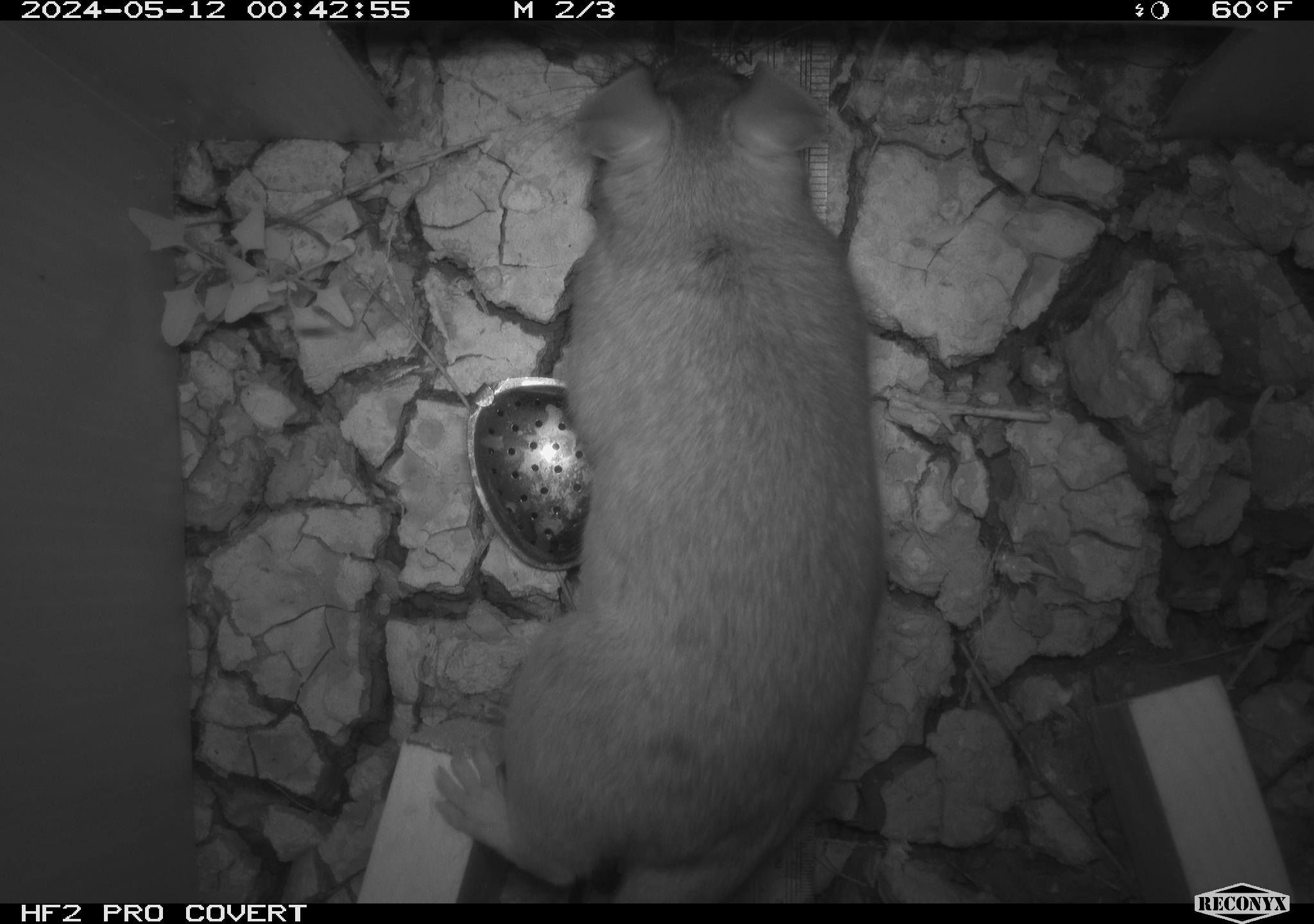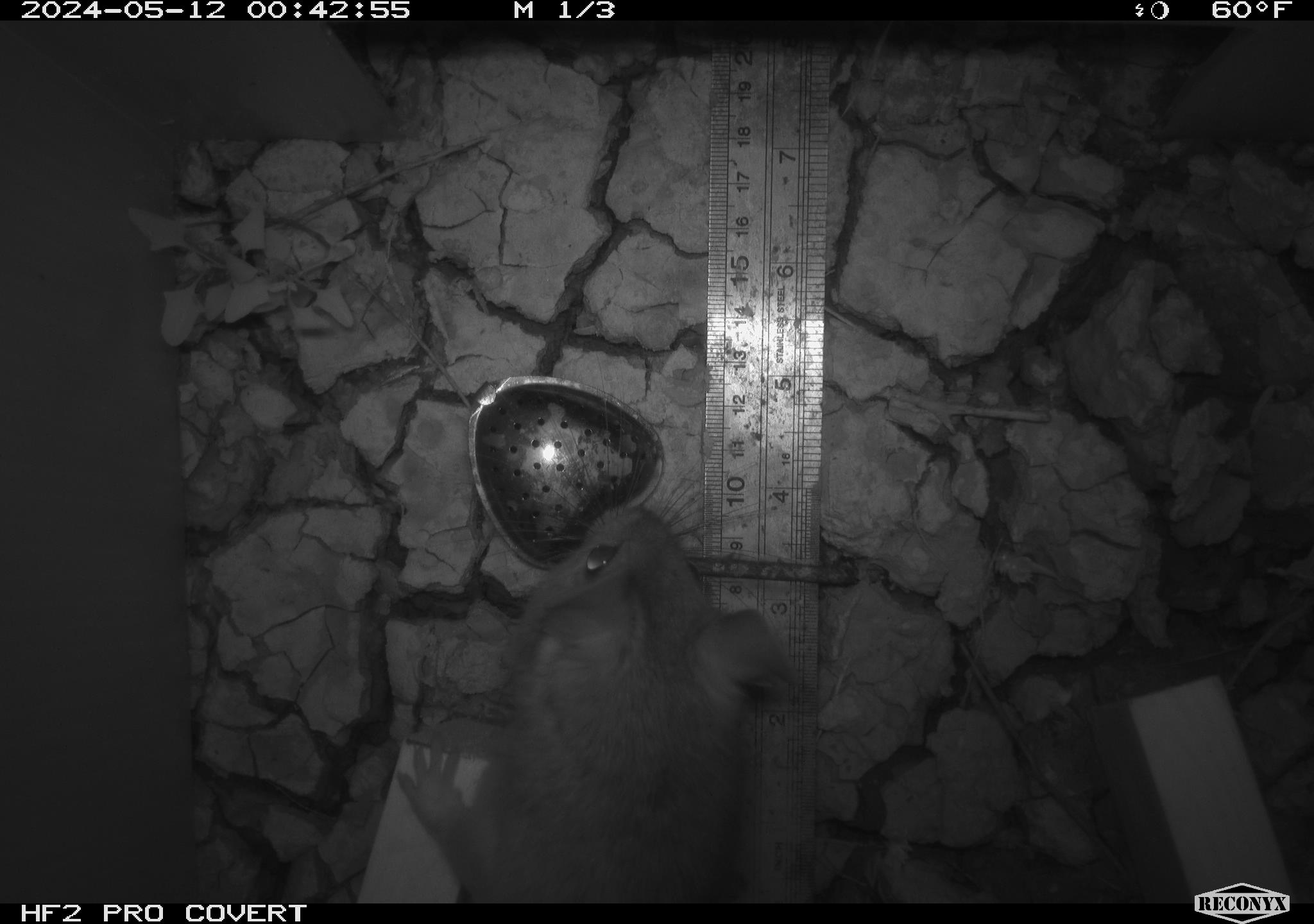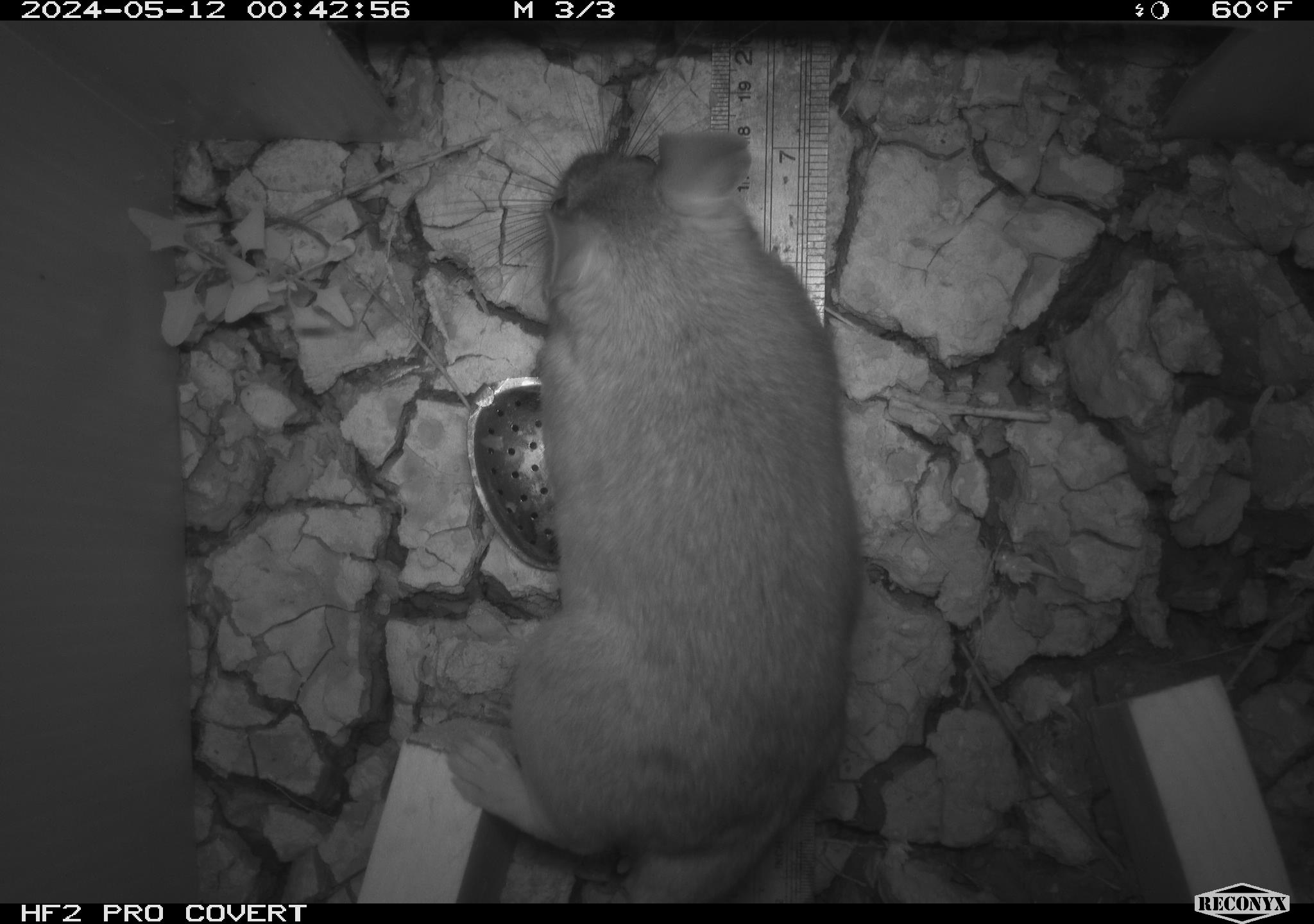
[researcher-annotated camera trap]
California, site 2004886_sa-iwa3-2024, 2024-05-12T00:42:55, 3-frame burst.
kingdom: Animalia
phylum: Chordata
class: Mammalia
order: Rodentia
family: Cricetidae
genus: Neotoma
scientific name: Neotoma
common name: pack rat or woodrat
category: neotoma species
Neotoma species (pack rat or woodrat) (Neotoma).